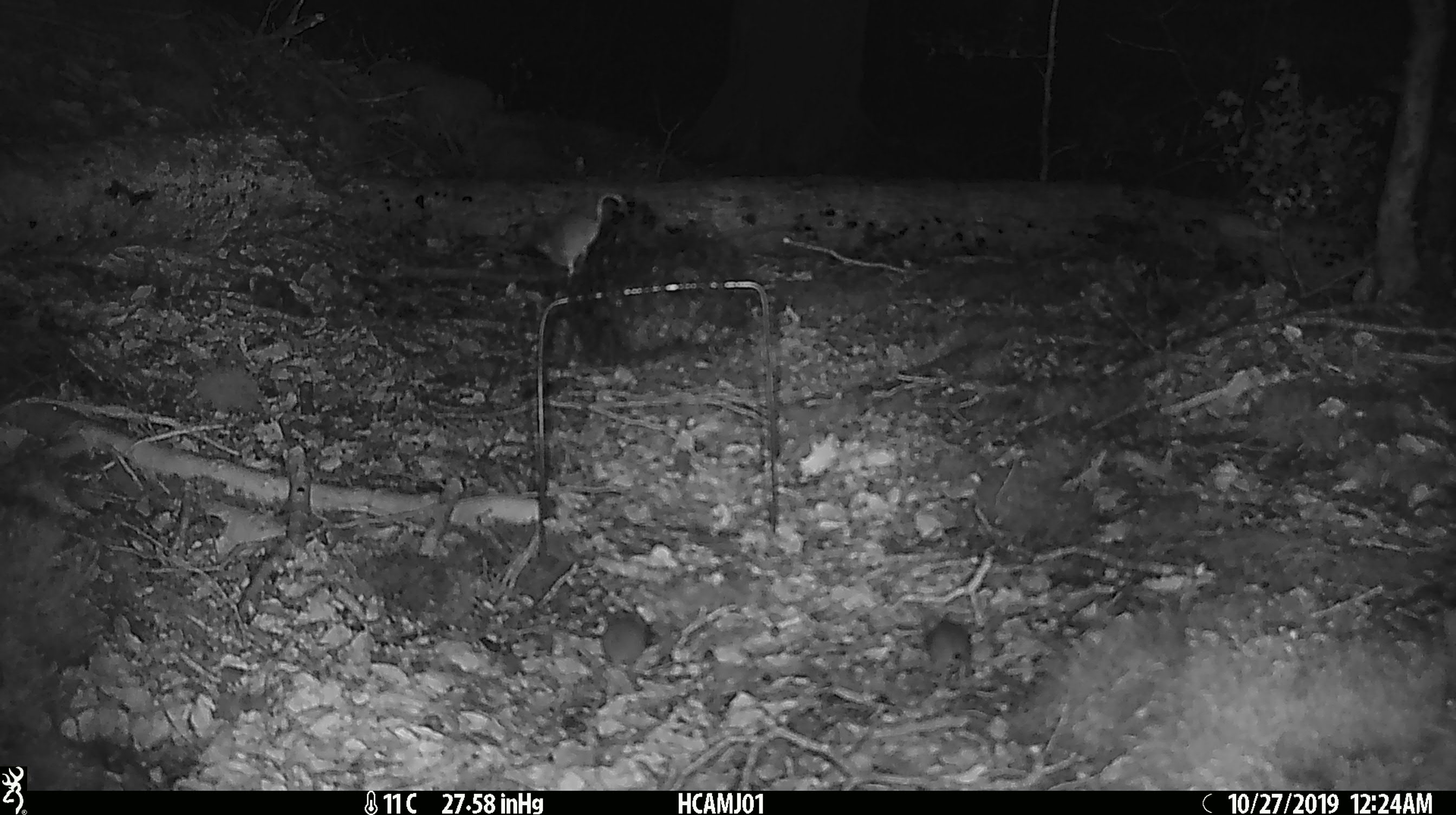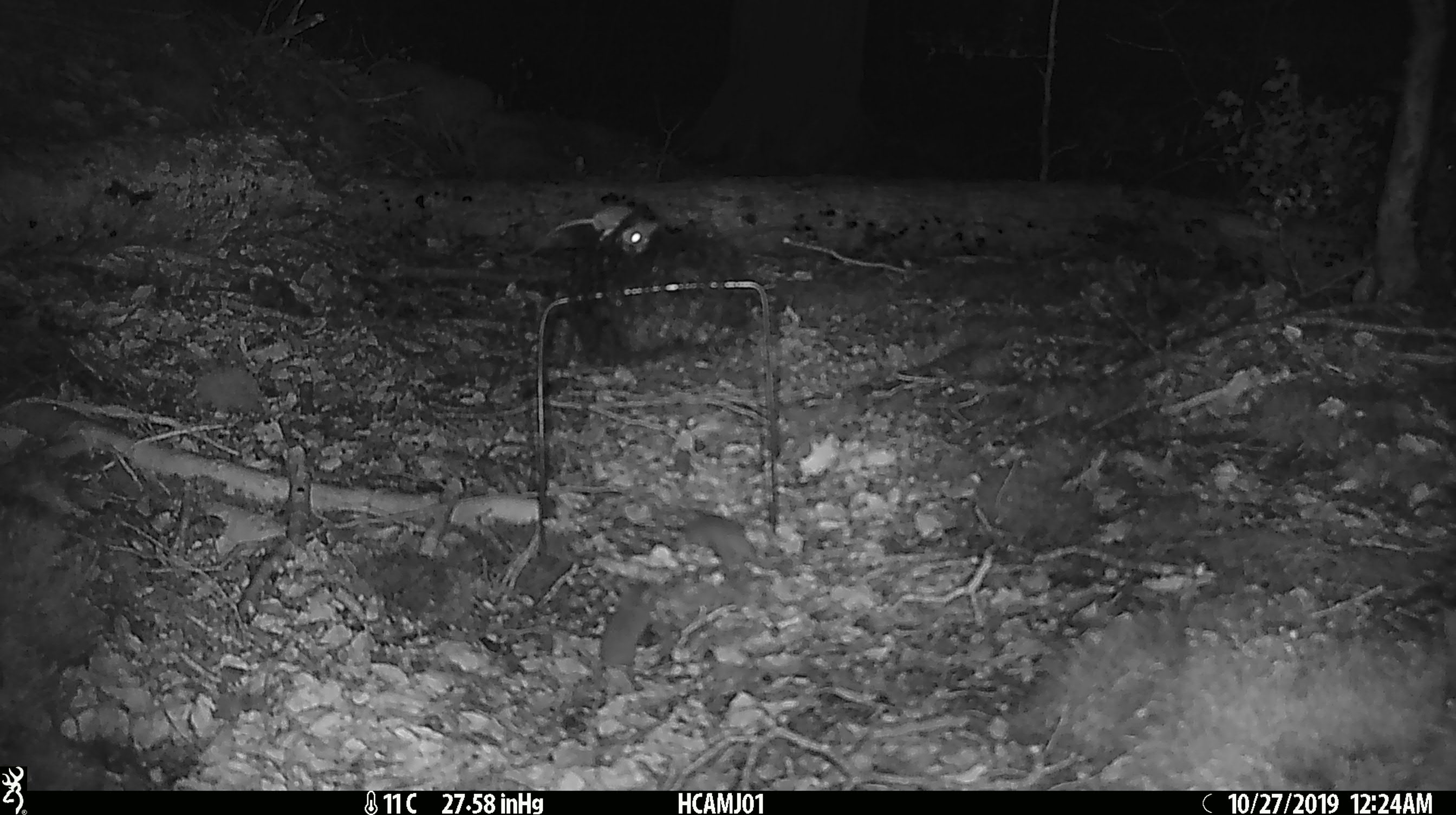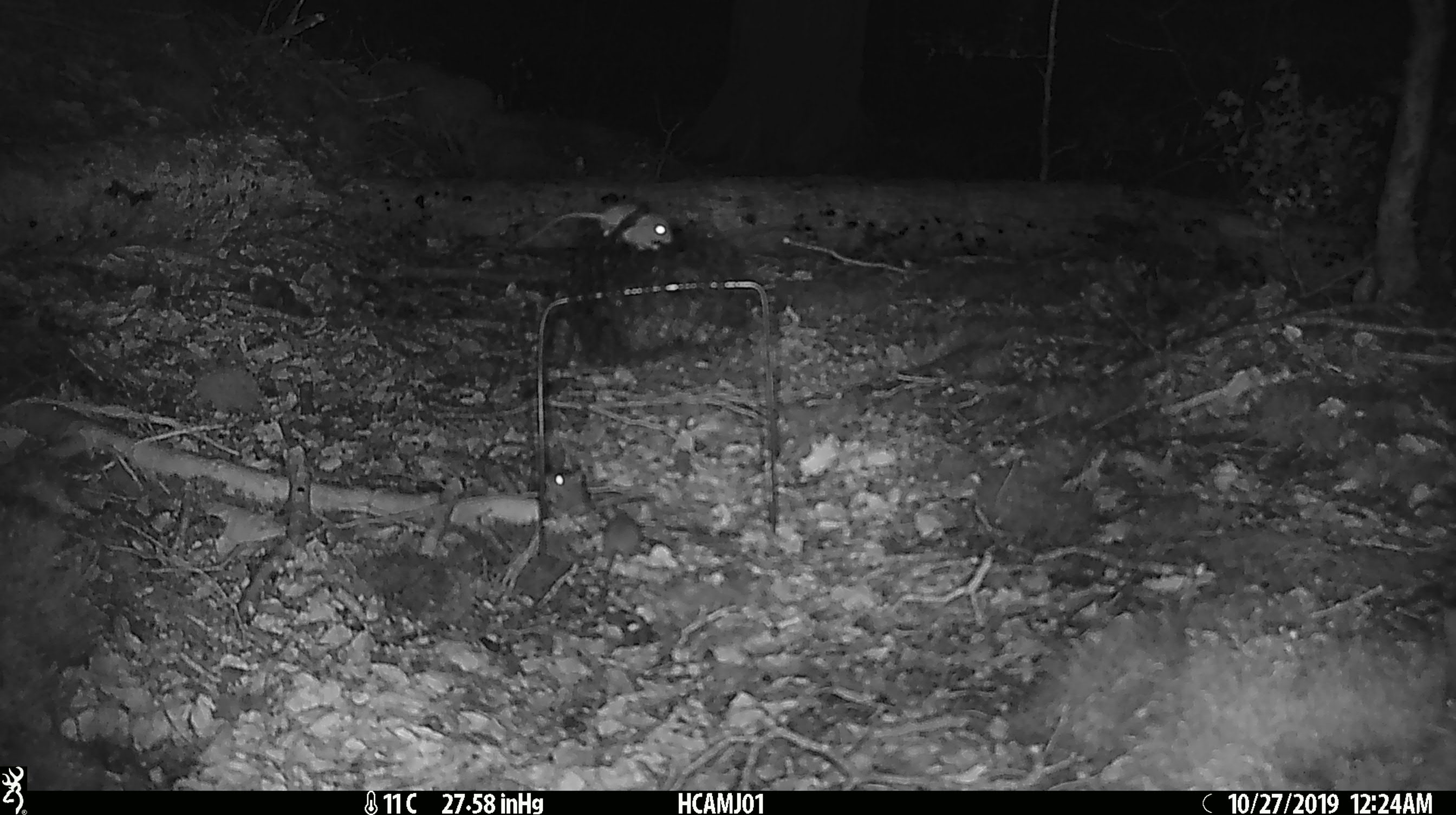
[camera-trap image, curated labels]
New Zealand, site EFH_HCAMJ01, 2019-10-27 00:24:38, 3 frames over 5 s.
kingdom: Animalia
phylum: Chordata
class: Mammalia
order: Rodentia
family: Muridae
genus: Mus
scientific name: Mus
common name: mouse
Mouse (Mus).